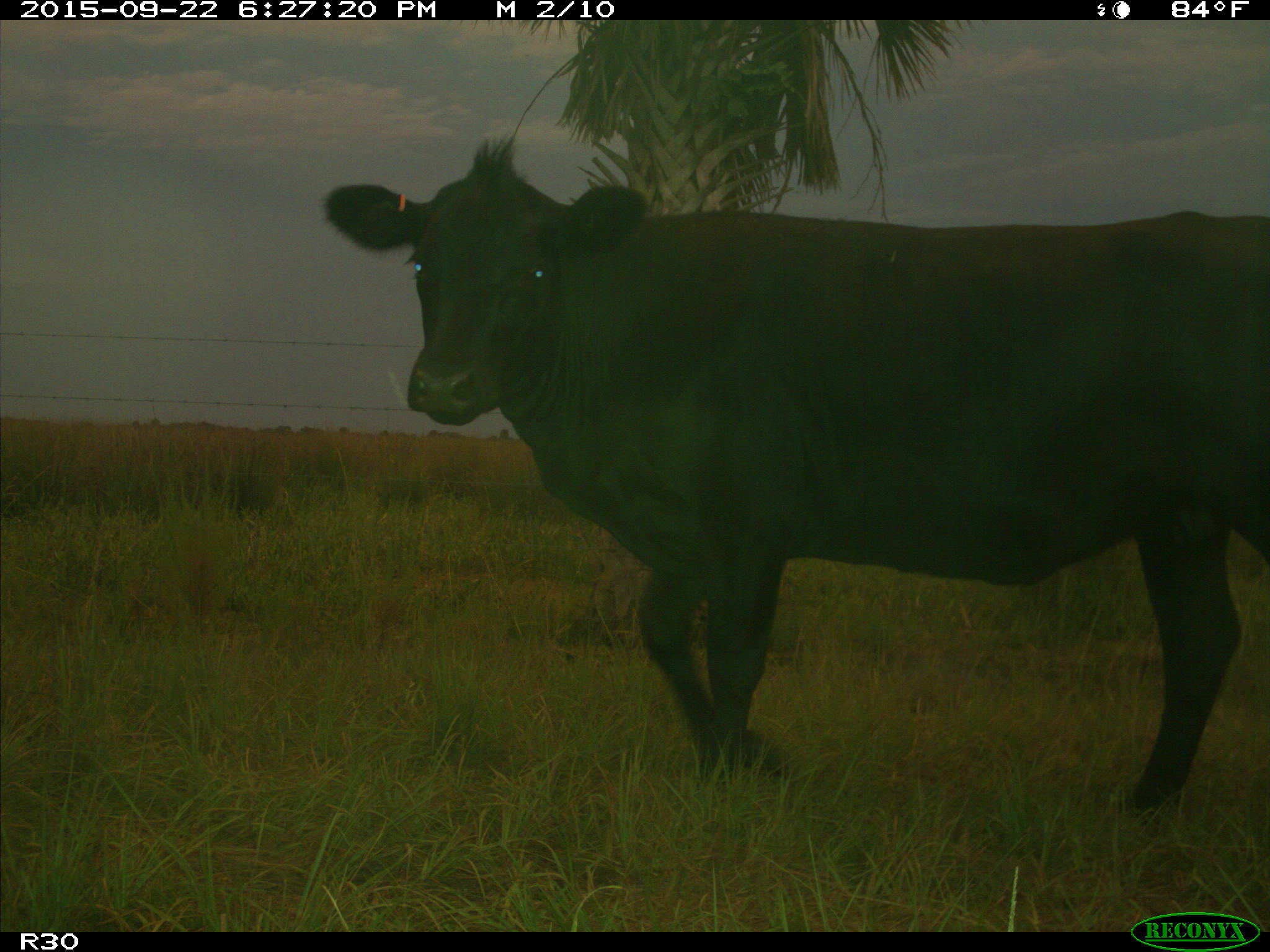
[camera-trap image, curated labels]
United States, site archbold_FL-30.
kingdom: Animalia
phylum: Chordata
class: Mammalia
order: Artiodactyla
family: Bovidae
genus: Bos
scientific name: Bos taurus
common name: domestic cow